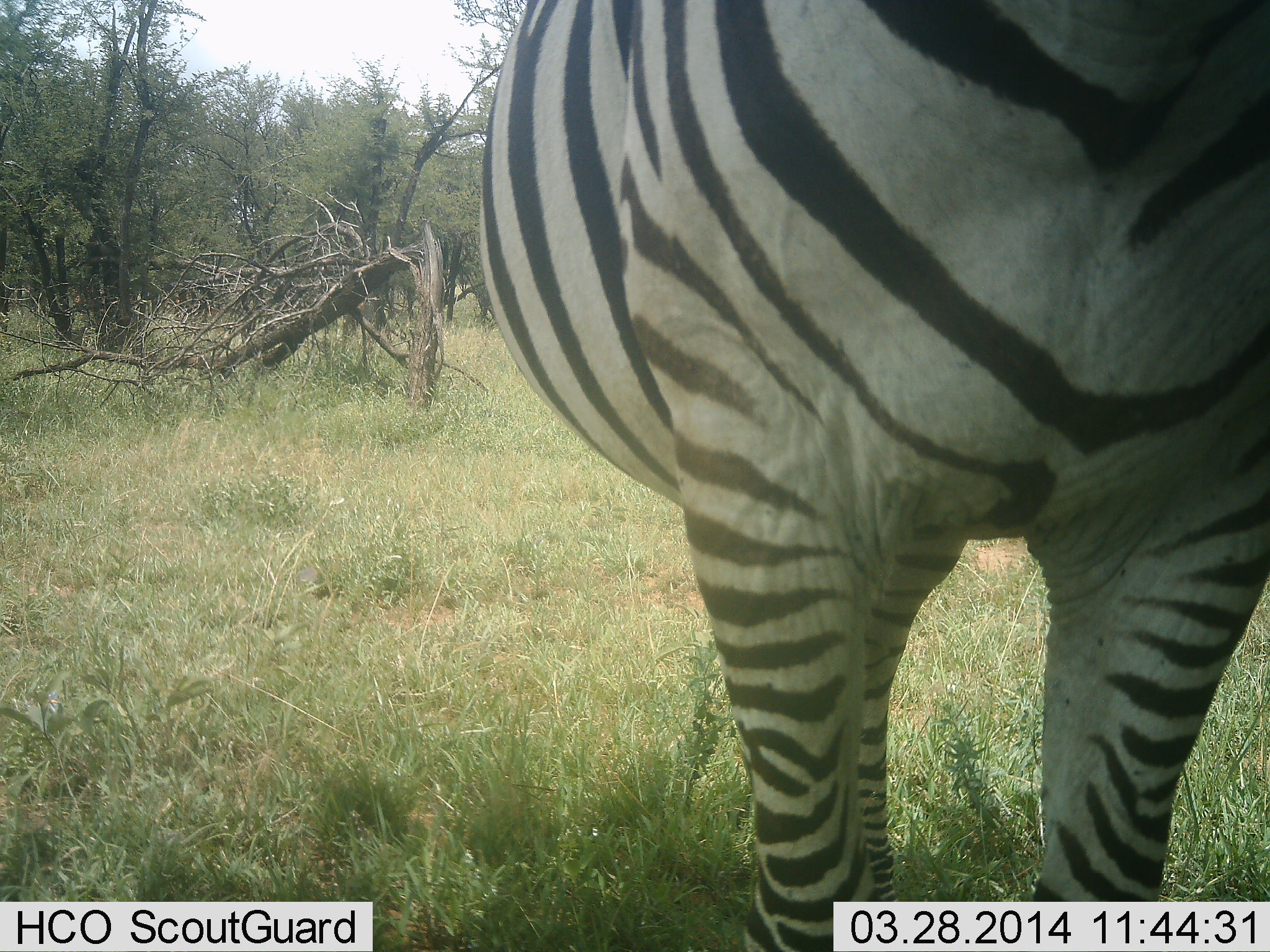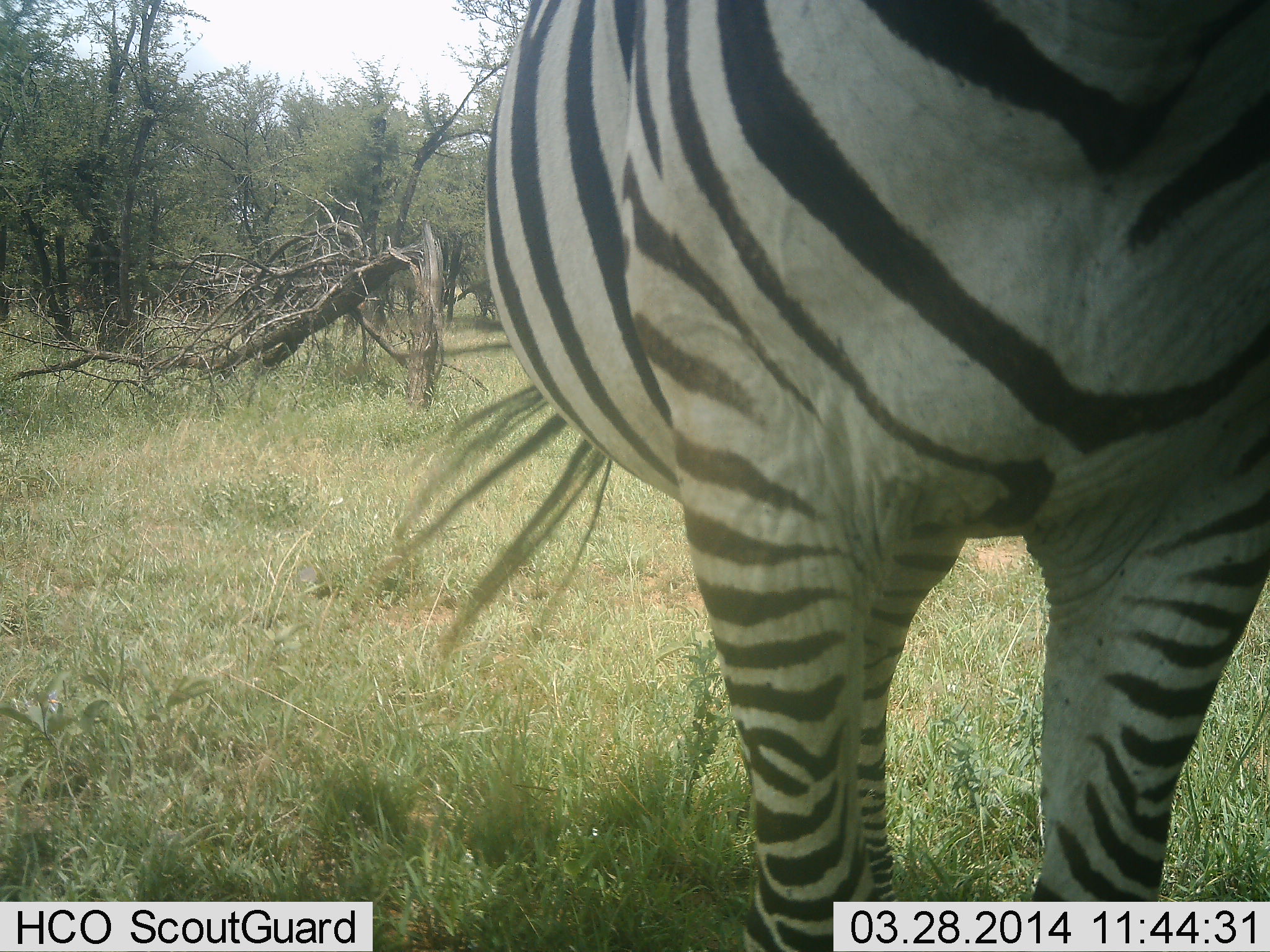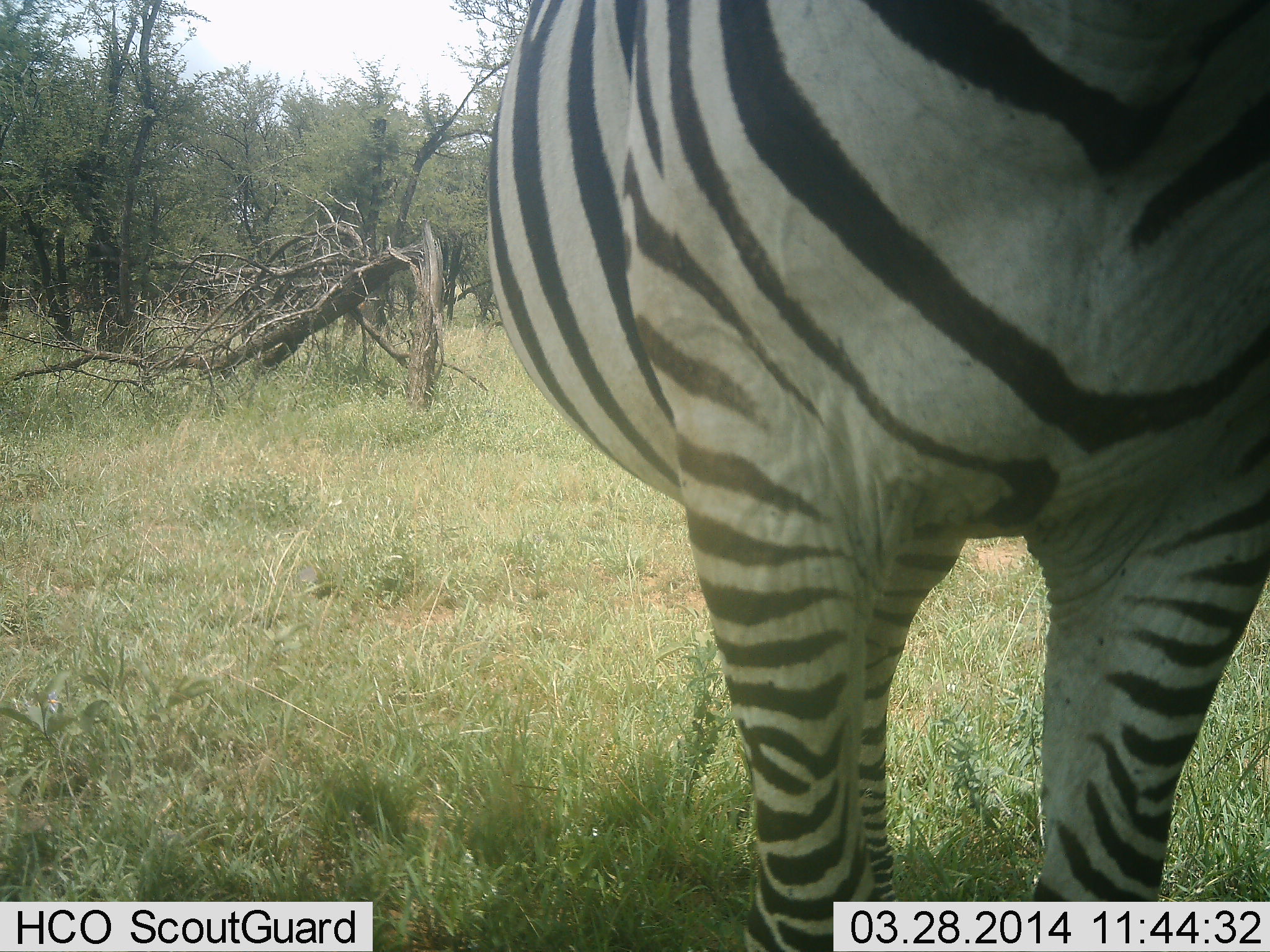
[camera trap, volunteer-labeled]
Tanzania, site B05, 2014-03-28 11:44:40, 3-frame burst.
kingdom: Animalia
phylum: Chordata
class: Mammalia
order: Perissodactyla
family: Equidae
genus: Equus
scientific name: Equus quagga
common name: plains zebra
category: zebra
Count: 1.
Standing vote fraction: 100%.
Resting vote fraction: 0%.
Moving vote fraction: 0%.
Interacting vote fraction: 0%.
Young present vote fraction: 0%.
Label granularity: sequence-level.